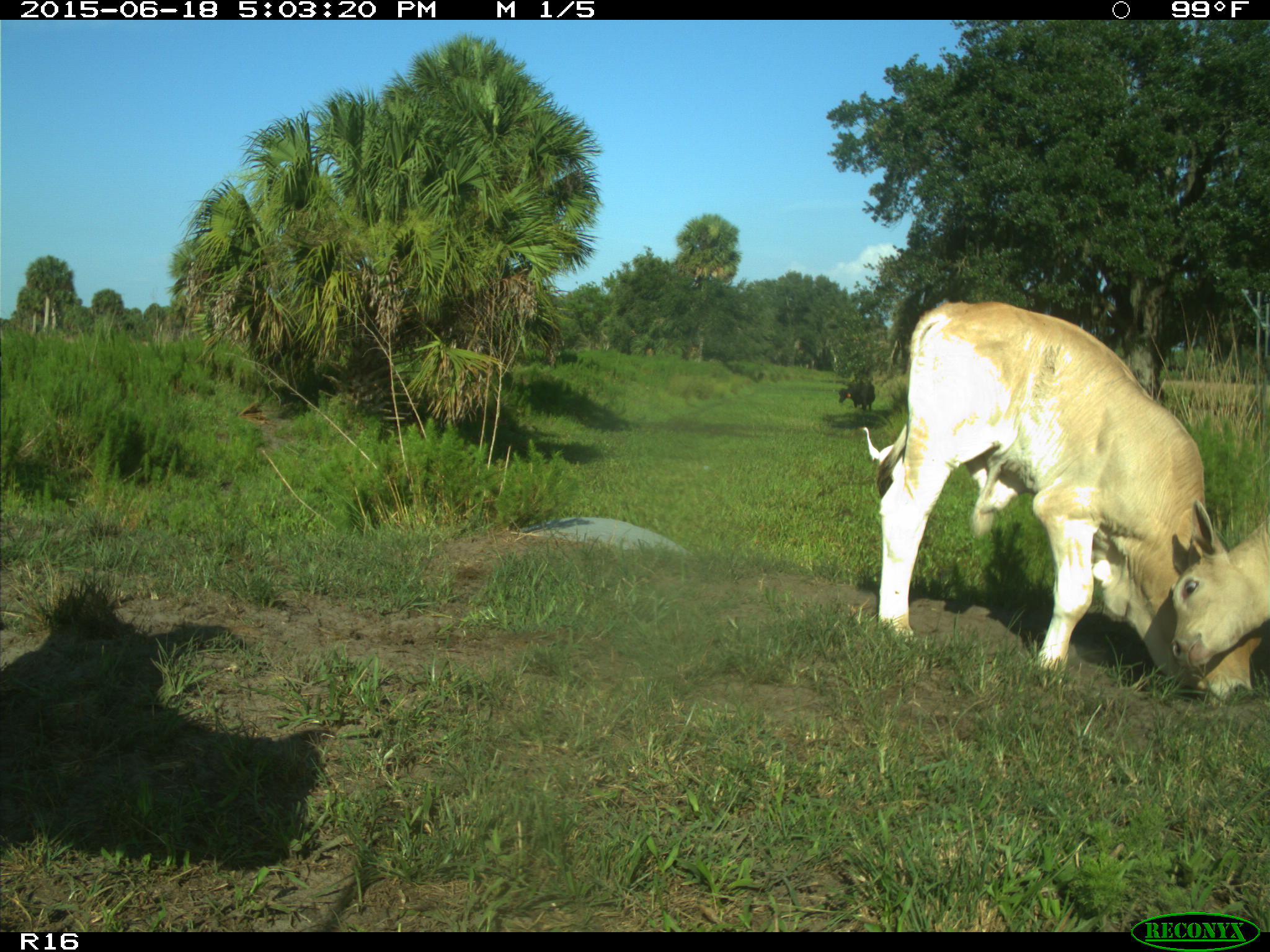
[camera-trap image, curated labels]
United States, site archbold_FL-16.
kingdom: Animalia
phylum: Chordata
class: Mammalia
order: Artiodactyla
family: Bovidae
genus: Bos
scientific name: Bos taurus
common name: domestic cow